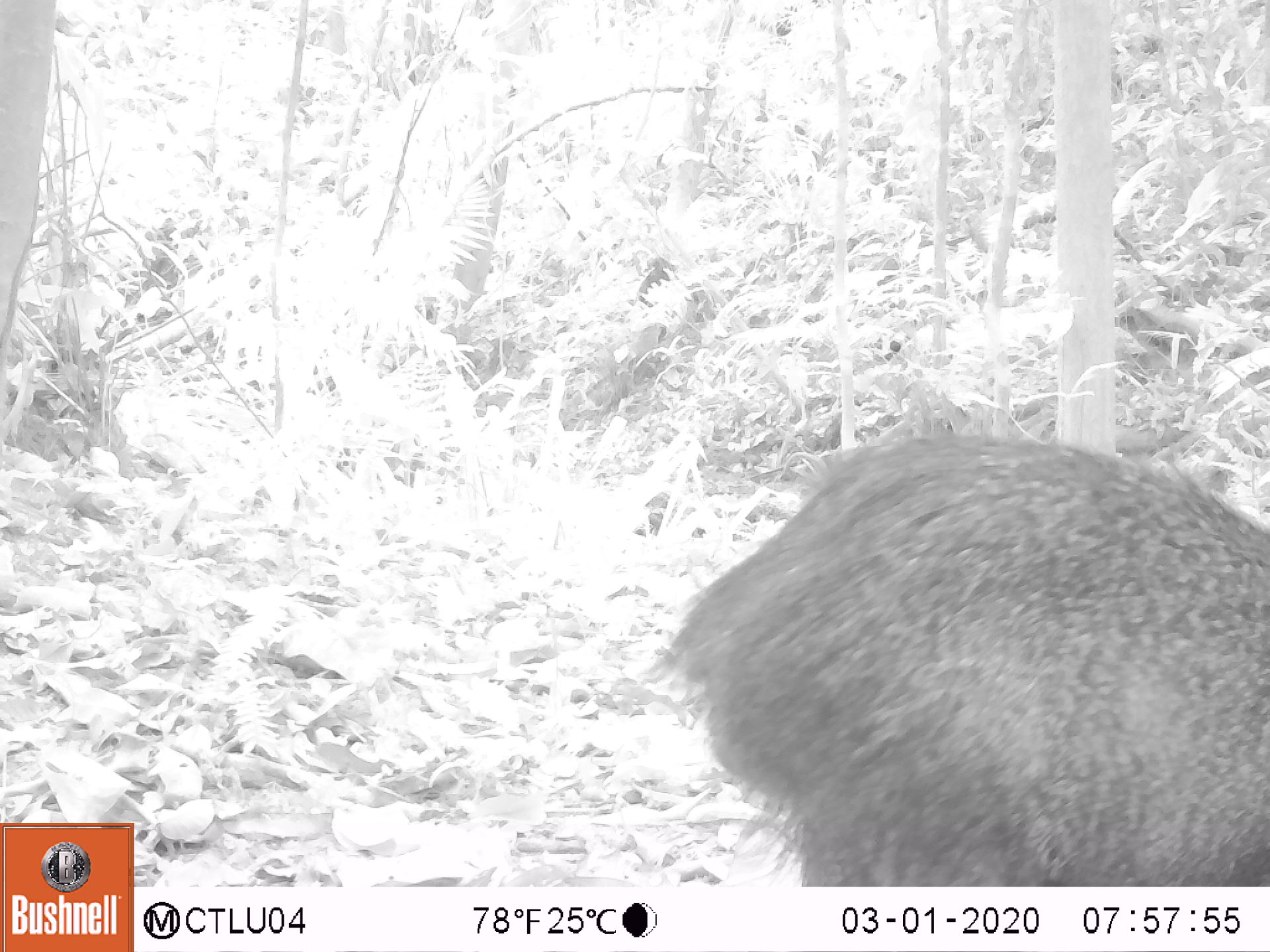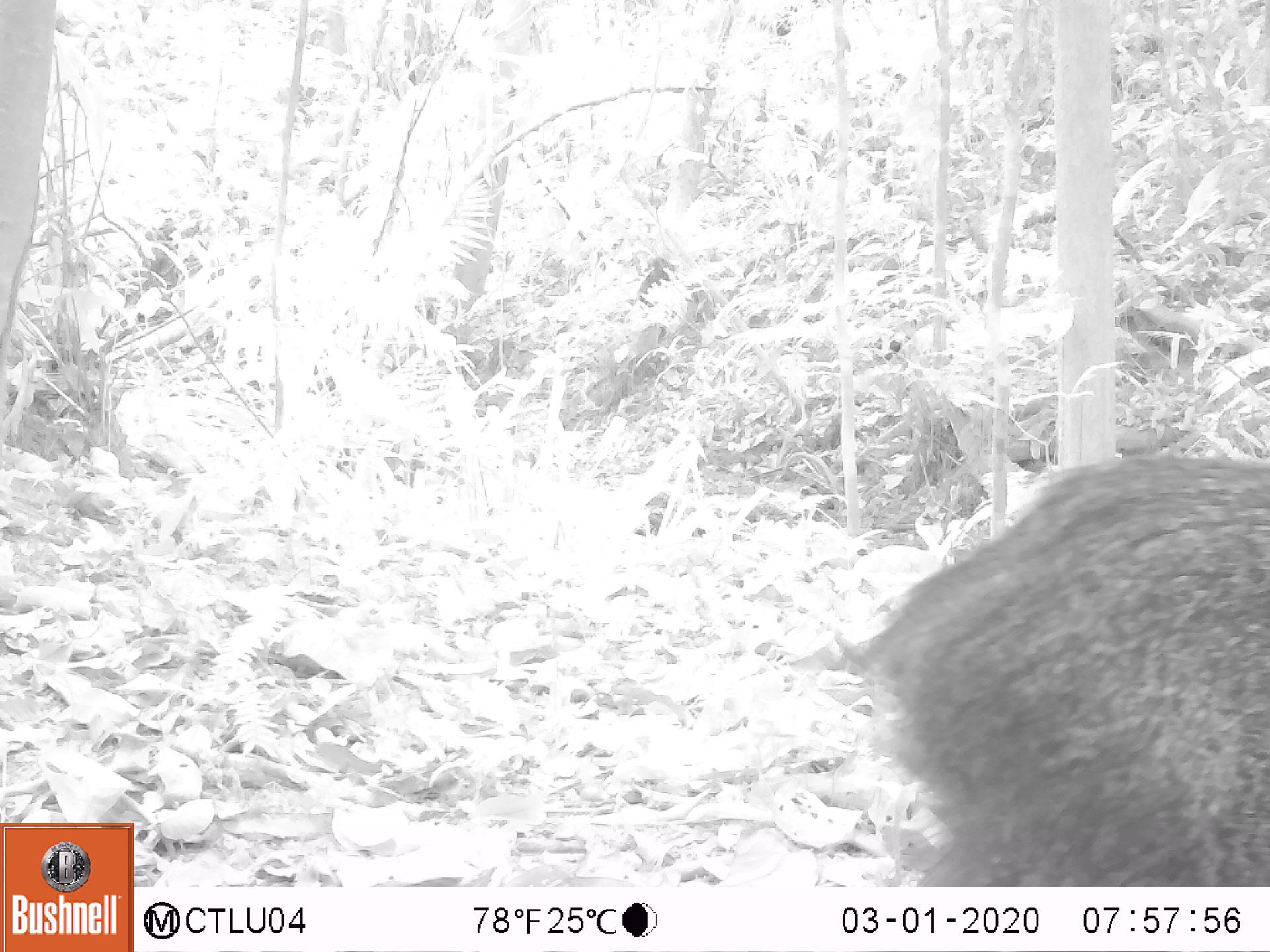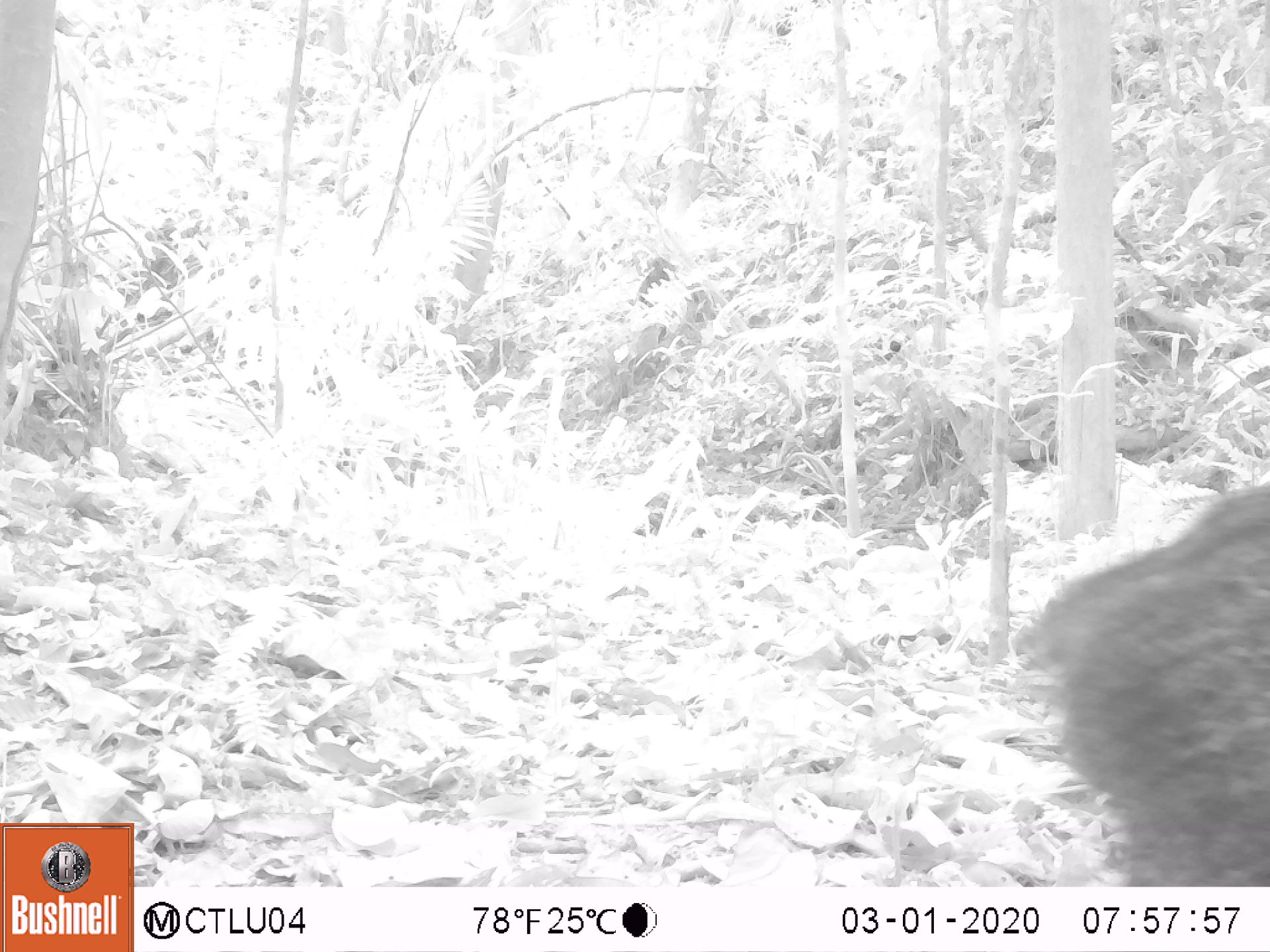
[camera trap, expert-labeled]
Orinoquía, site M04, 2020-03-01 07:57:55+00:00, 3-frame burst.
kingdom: Animalia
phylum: Chordata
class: Mammalia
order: Artiodactyla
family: Tayassuidae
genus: Pecari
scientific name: Pecari tajacu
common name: collared peccary